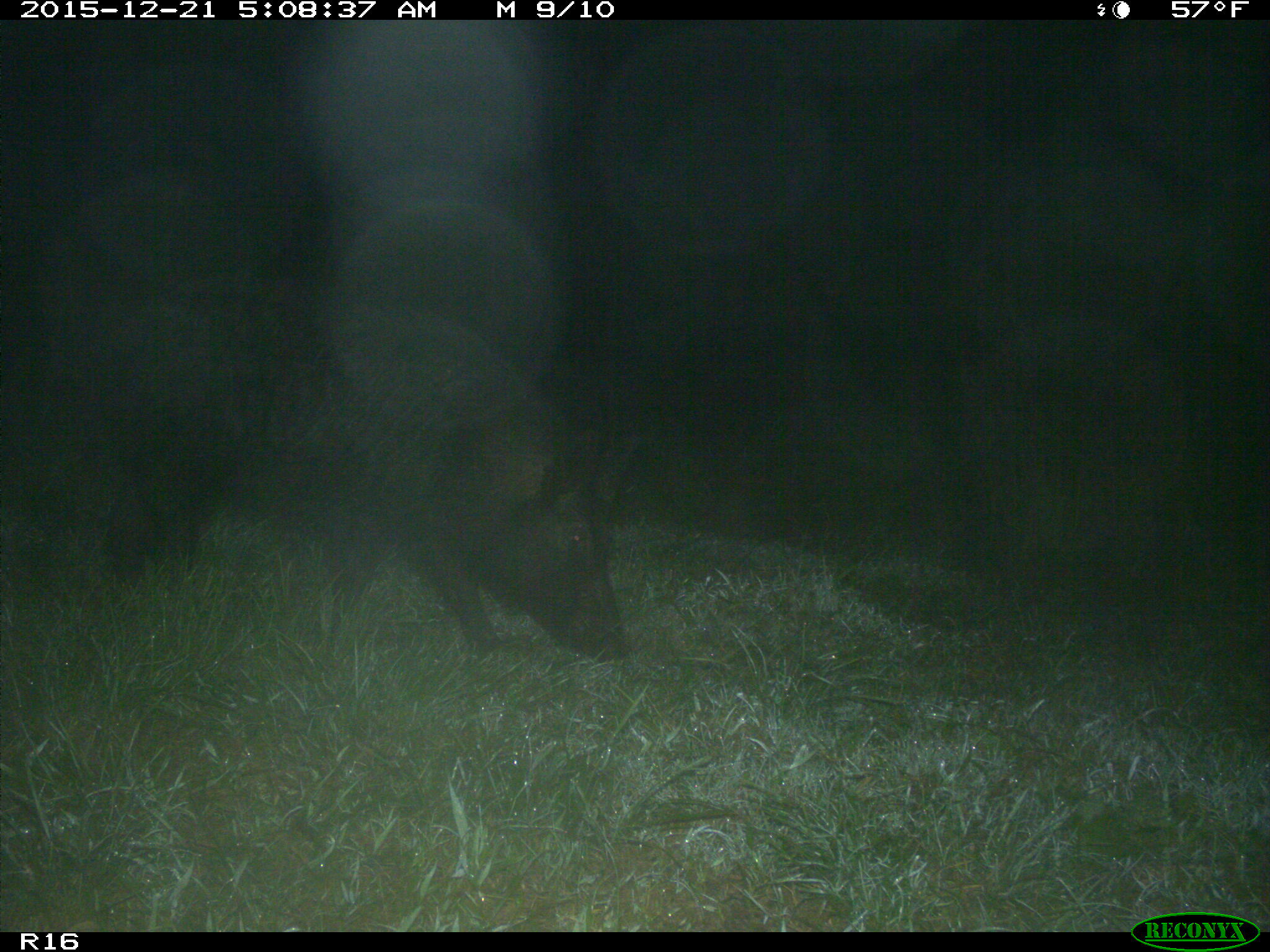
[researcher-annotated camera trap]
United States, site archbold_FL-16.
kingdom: Animalia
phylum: Chordata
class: Mammalia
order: Artiodactyla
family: Suidae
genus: Sus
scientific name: Sus scrofa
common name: wild boar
Sus scrofa (wild boar).